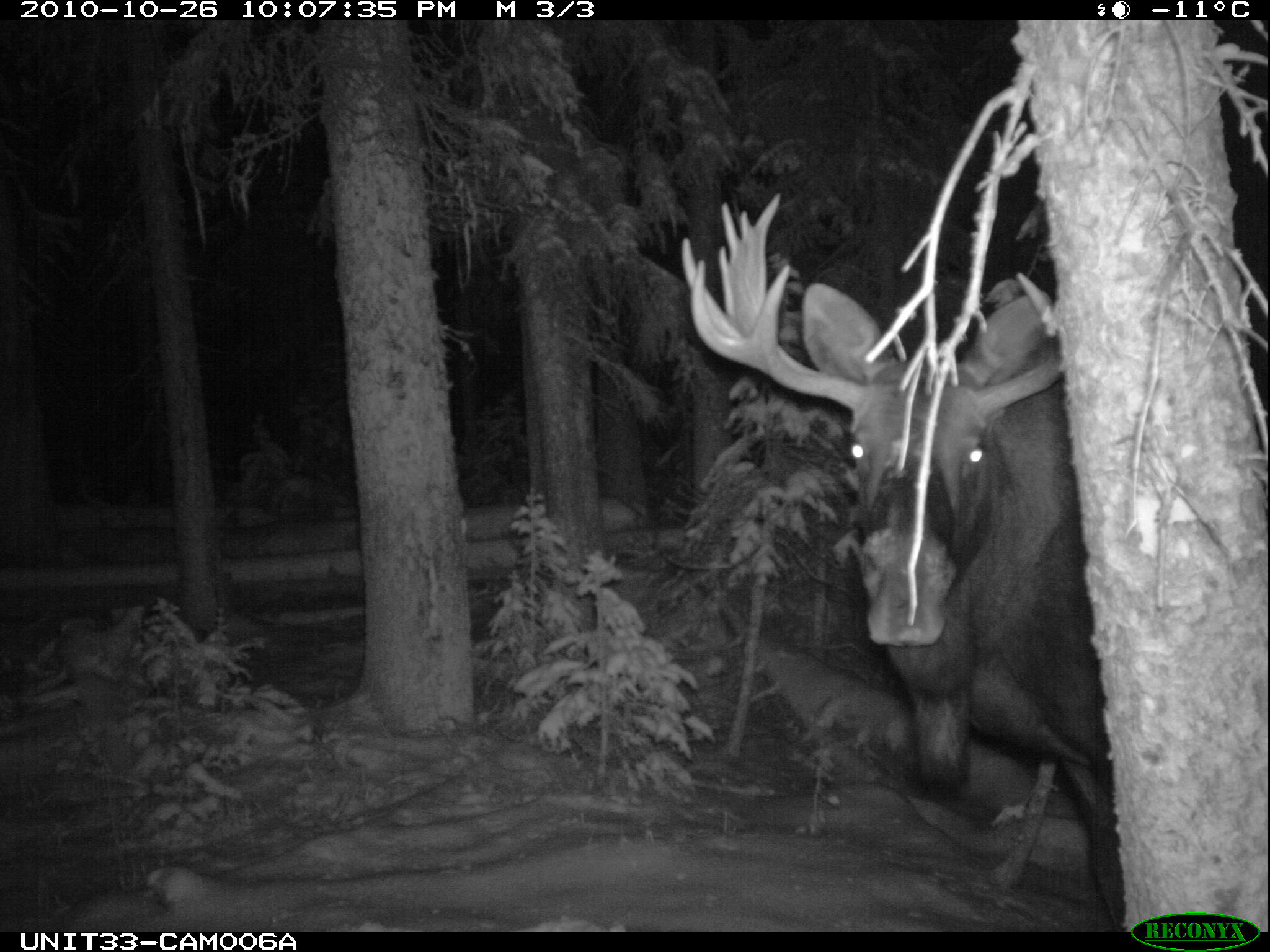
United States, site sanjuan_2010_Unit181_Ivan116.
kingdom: Animalia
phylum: Chordata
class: Mammalia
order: Artiodactyla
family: Cervidae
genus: Alces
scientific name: Alces alces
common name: moose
Alces alces (moose).